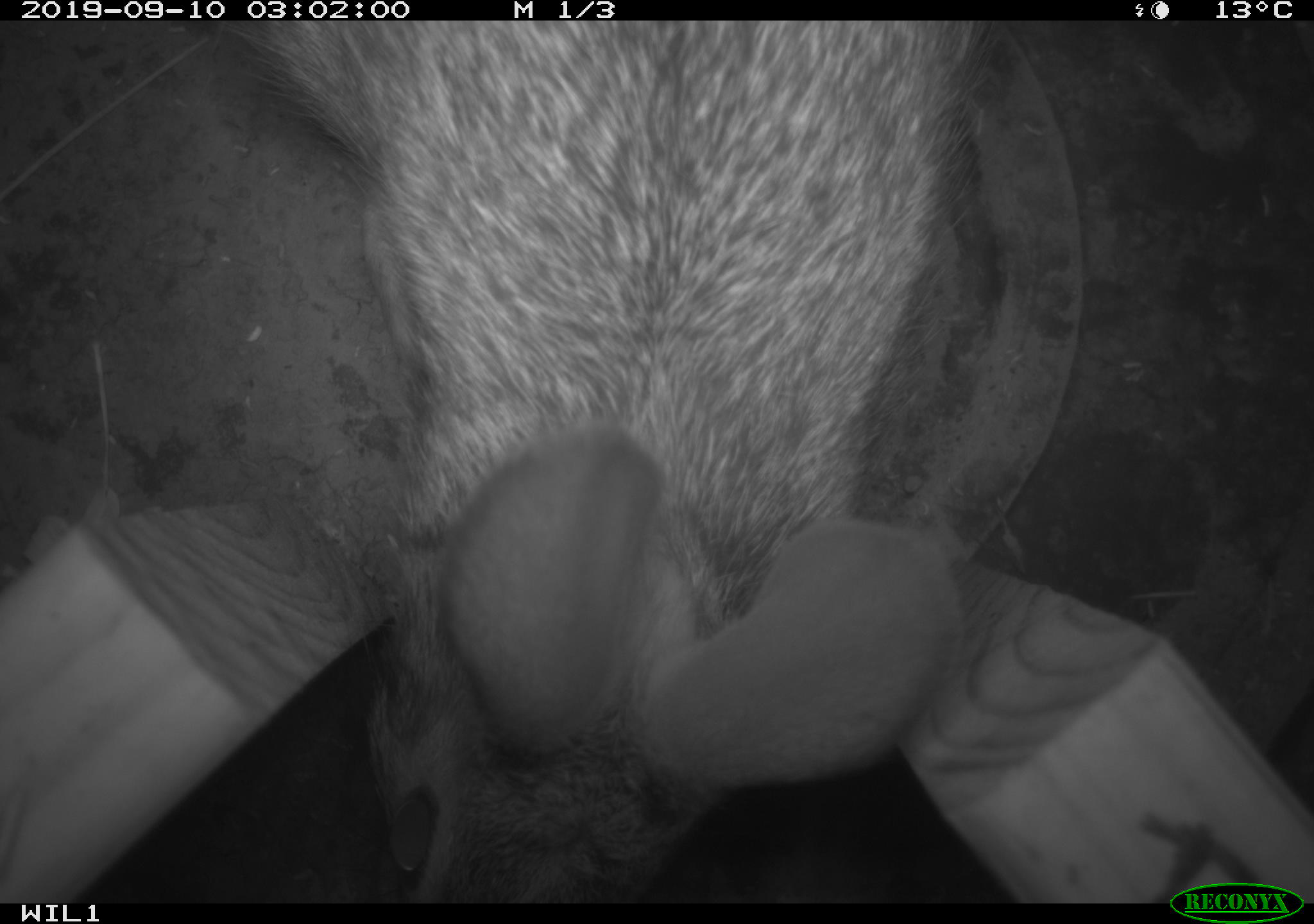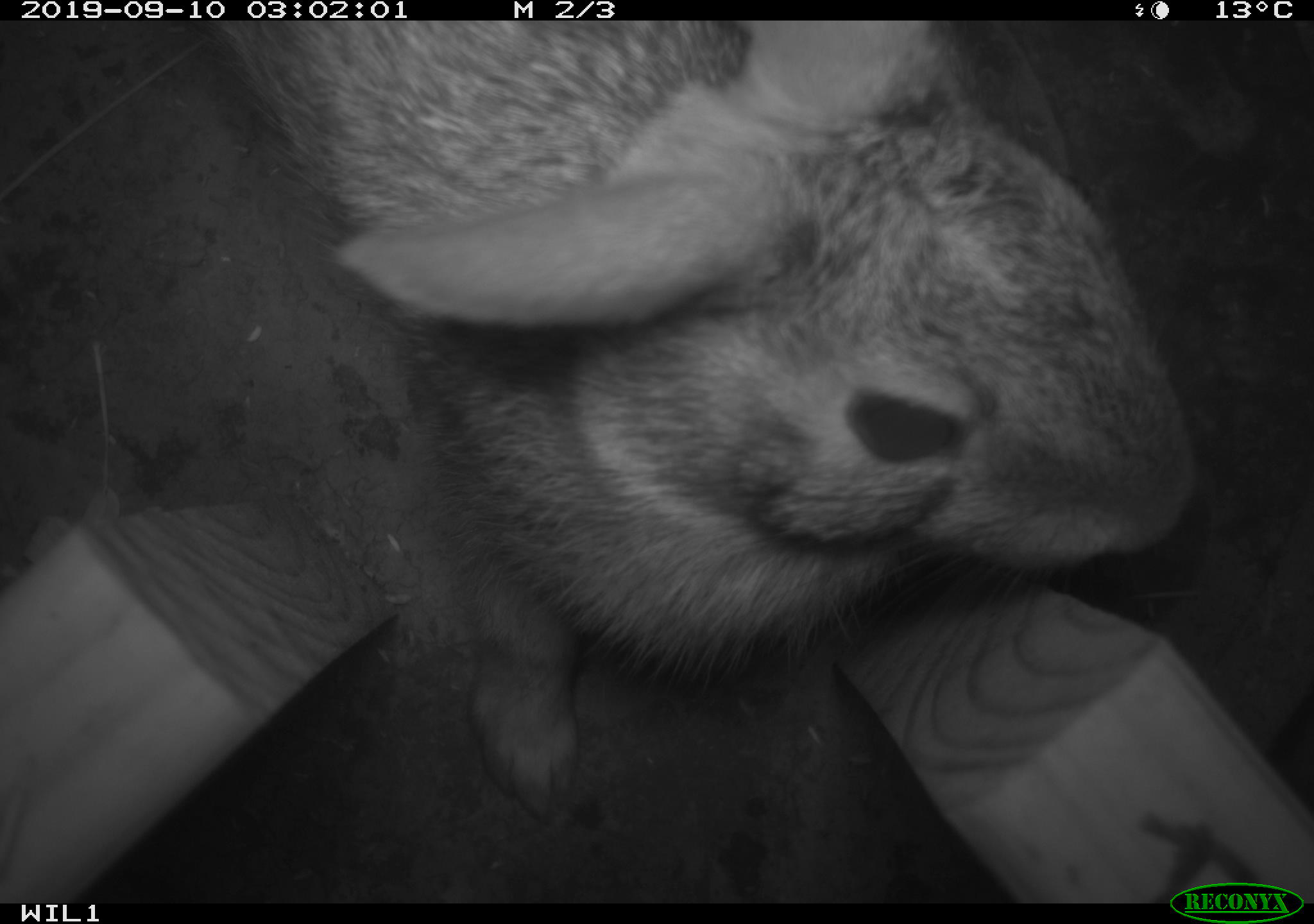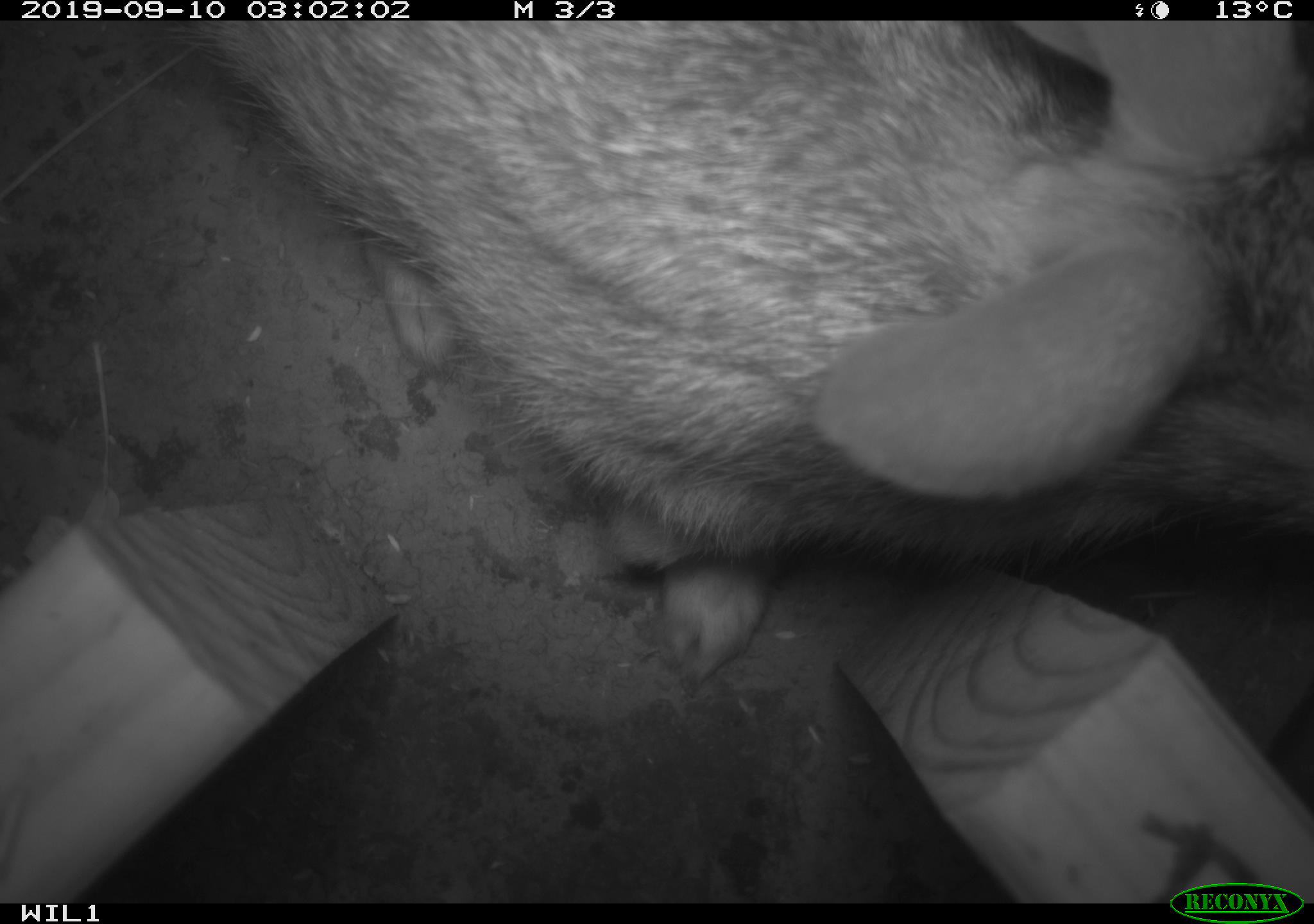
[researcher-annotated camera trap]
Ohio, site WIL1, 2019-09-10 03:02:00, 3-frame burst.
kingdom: Animalia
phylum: Chordata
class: Mammalia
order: Lagomorpha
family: Leporidae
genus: Sylvilagus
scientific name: Sylvilagus floridanus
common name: eastern cottontail